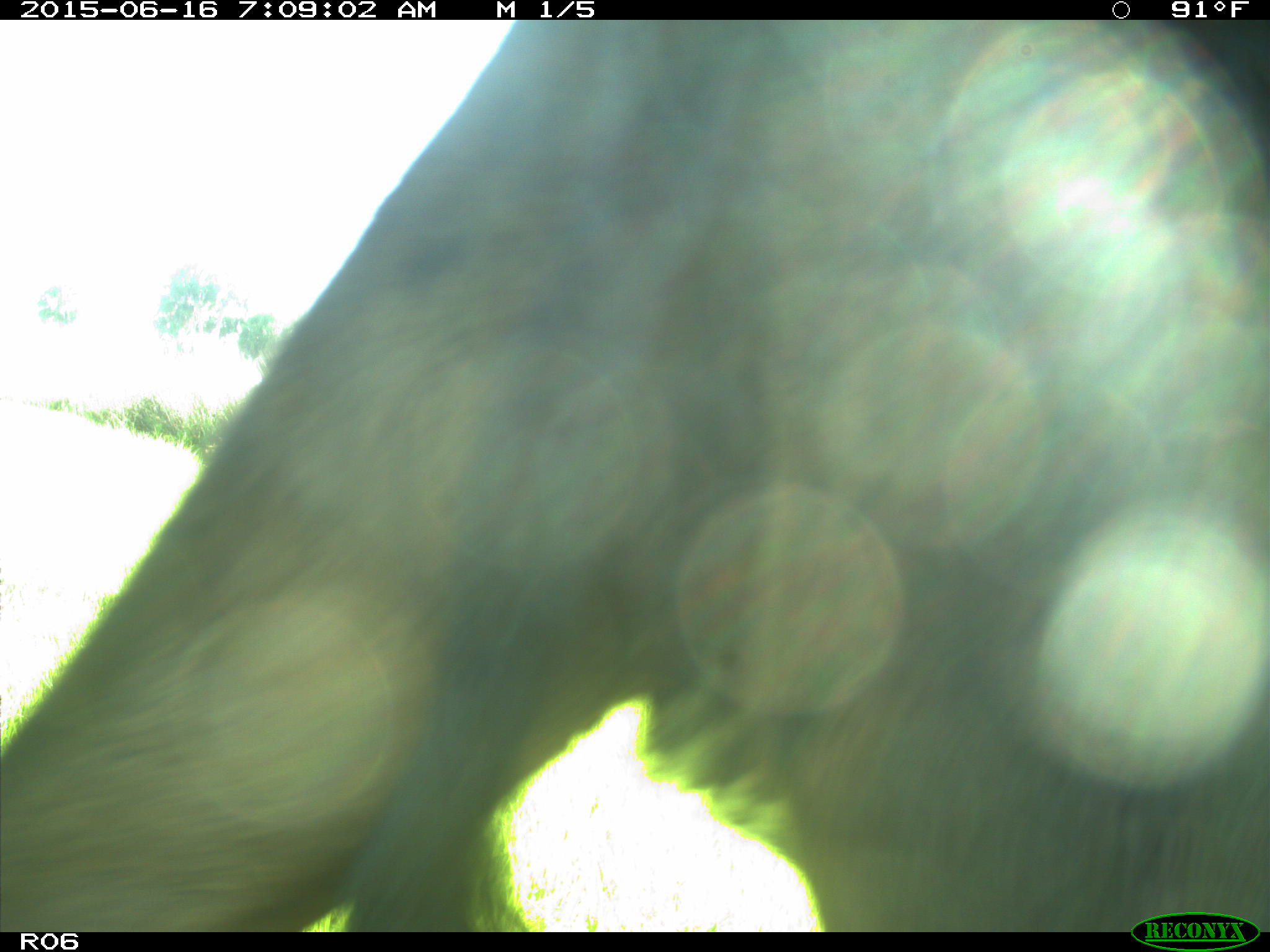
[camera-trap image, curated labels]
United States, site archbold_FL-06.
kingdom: Animalia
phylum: Chordata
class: Mammalia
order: Artiodactyla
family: Bovidae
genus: Bos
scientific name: Bos taurus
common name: domestic cow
Bos taurus (domestic cow).